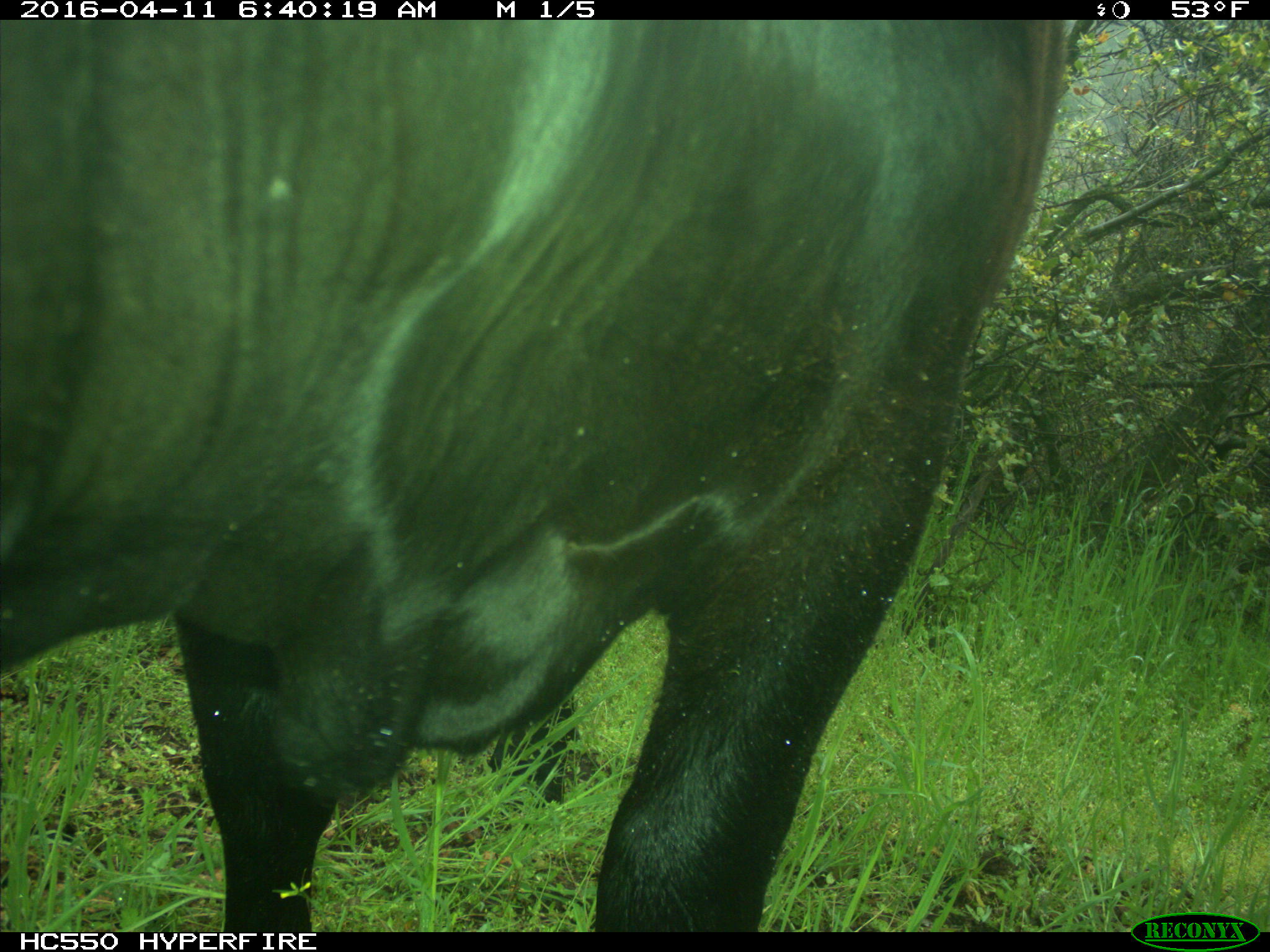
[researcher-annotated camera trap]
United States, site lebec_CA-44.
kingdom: Animalia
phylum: Chordata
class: Mammalia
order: Artiodactyla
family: Bovidae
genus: Bos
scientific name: Bos taurus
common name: domestic cow